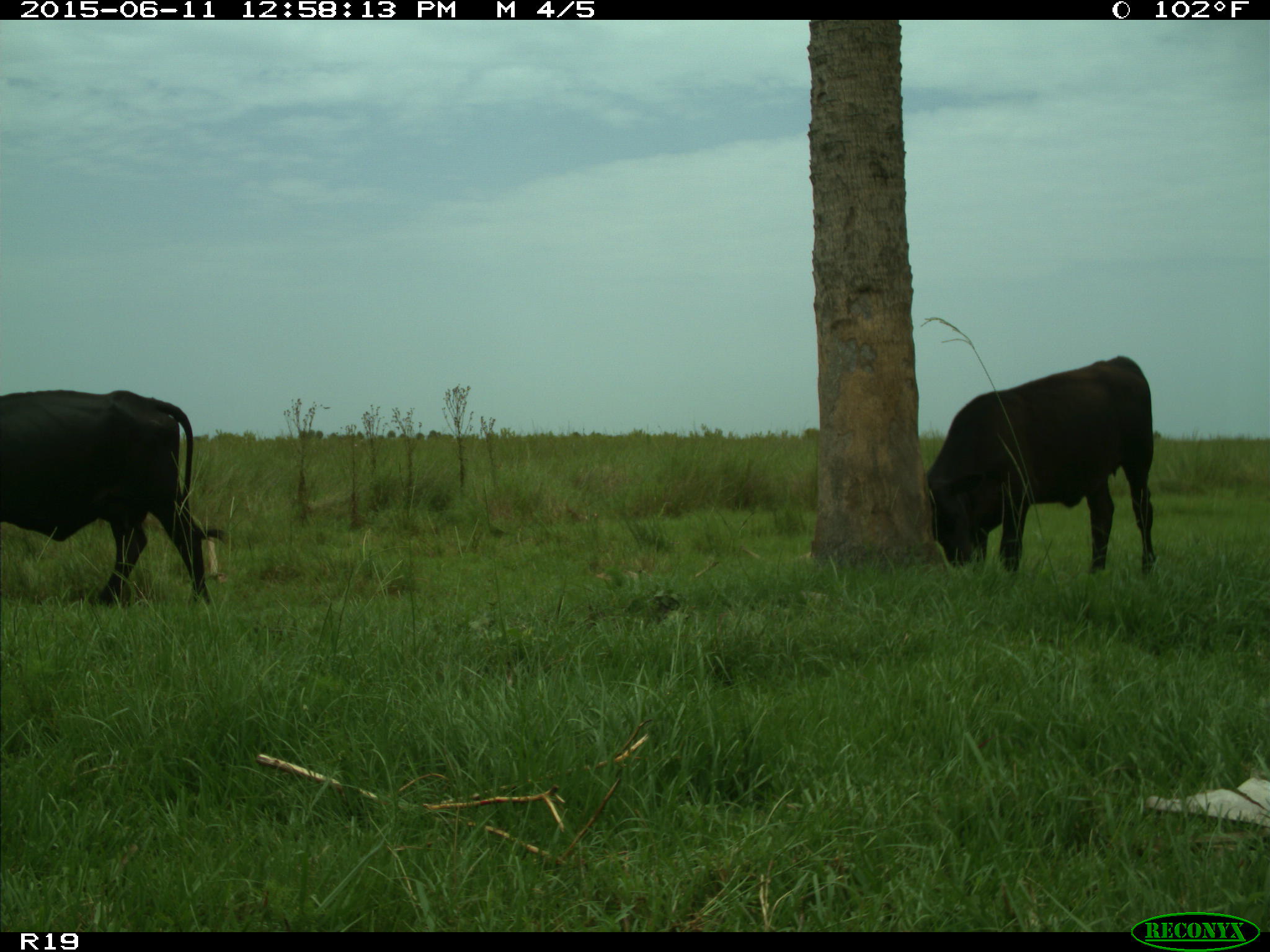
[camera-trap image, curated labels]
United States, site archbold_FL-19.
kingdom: Animalia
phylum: Chordata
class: Mammalia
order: Artiodactyla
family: Bovidae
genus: Bos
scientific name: Bos taurus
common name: domestic cow